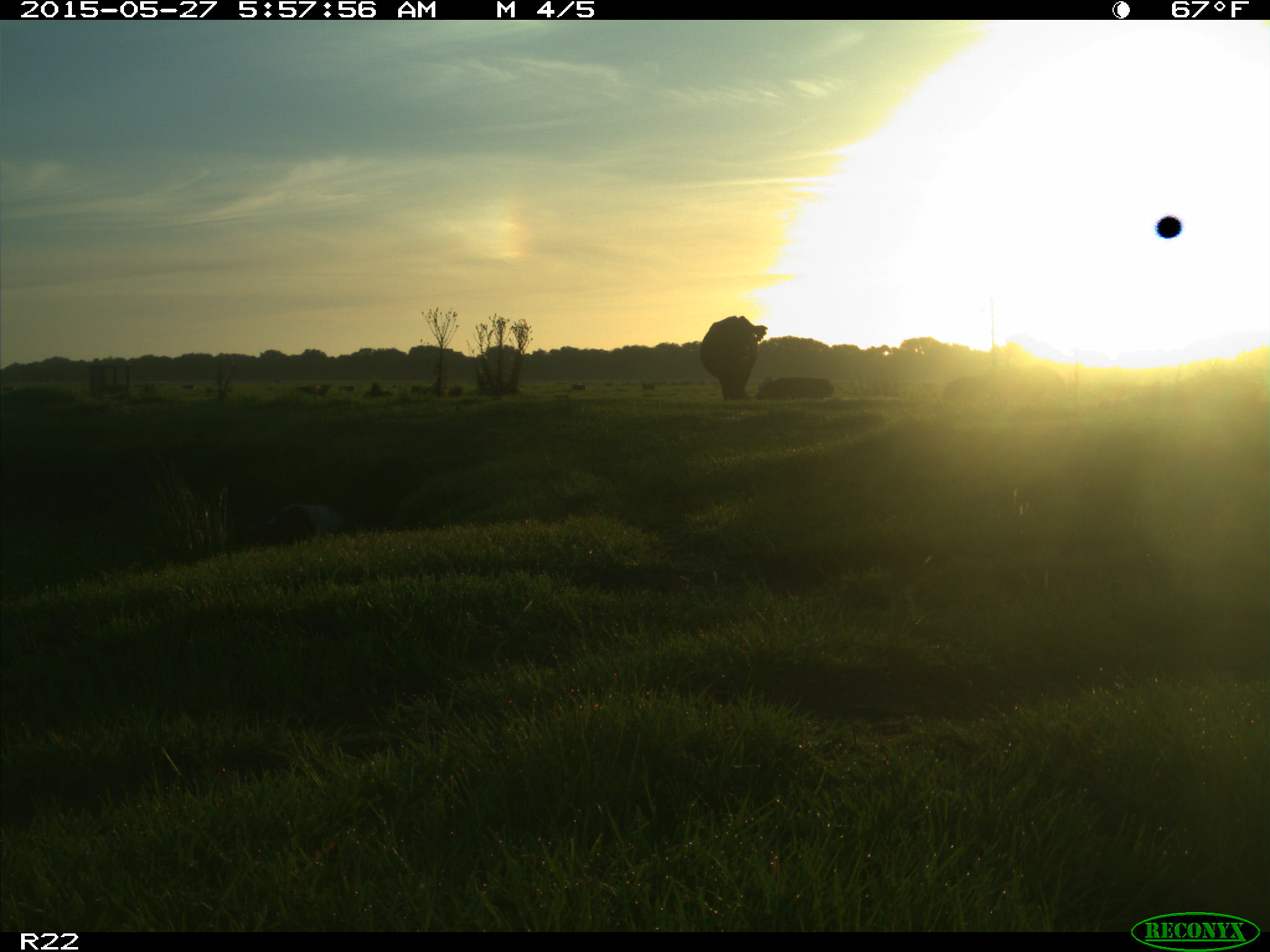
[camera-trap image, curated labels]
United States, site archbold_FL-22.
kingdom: Animalia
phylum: Chordata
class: Mammalia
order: Artiodactyla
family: Bovidae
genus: Bos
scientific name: Bos taurus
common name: domestic cow